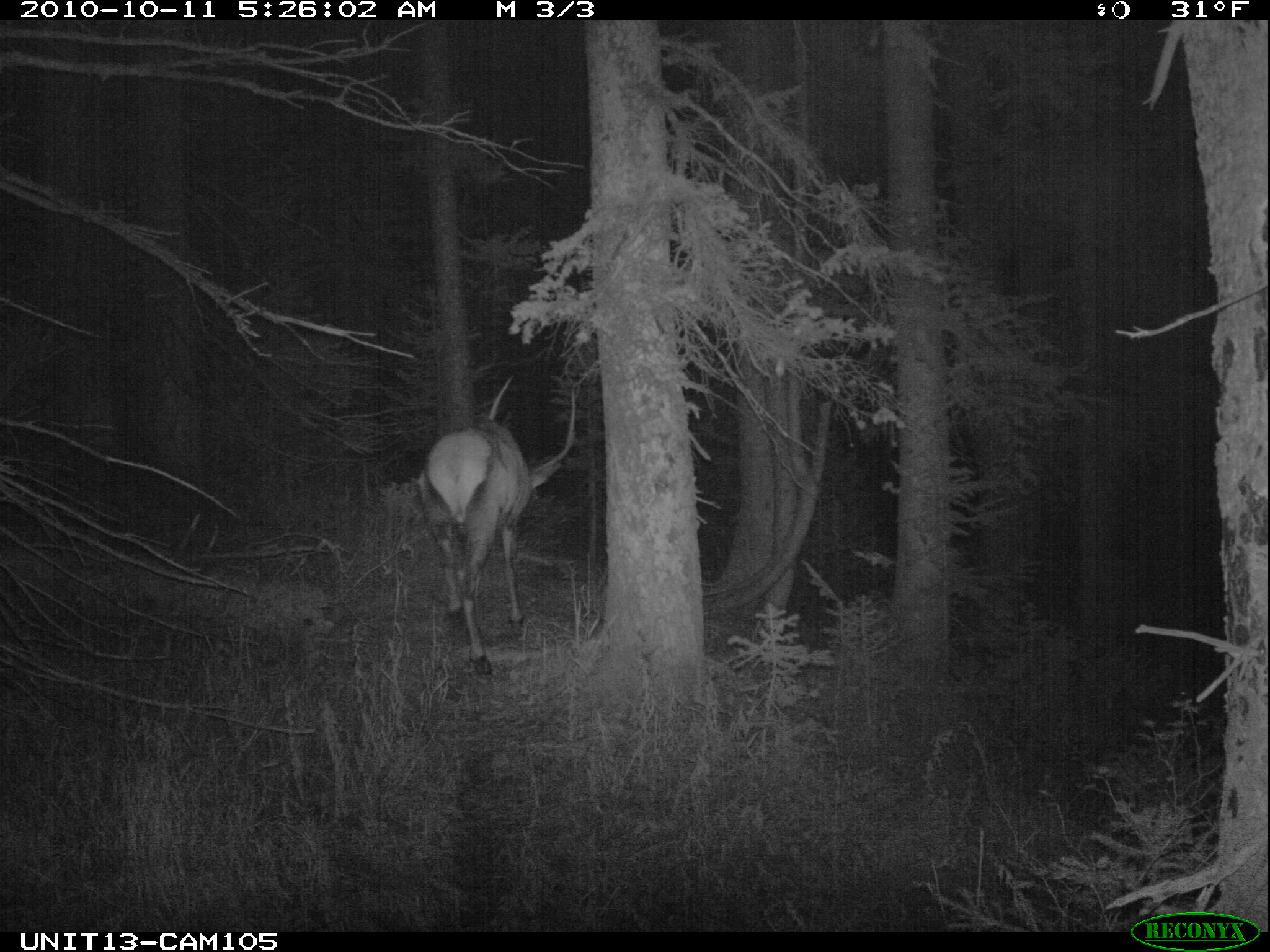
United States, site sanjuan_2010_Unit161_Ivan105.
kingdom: Animalia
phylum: Chordata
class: Mammalia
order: Artiodactyla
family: Cervidae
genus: Cervus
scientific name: Cervus elaphus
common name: red deer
Cervus elaphus (red deer).